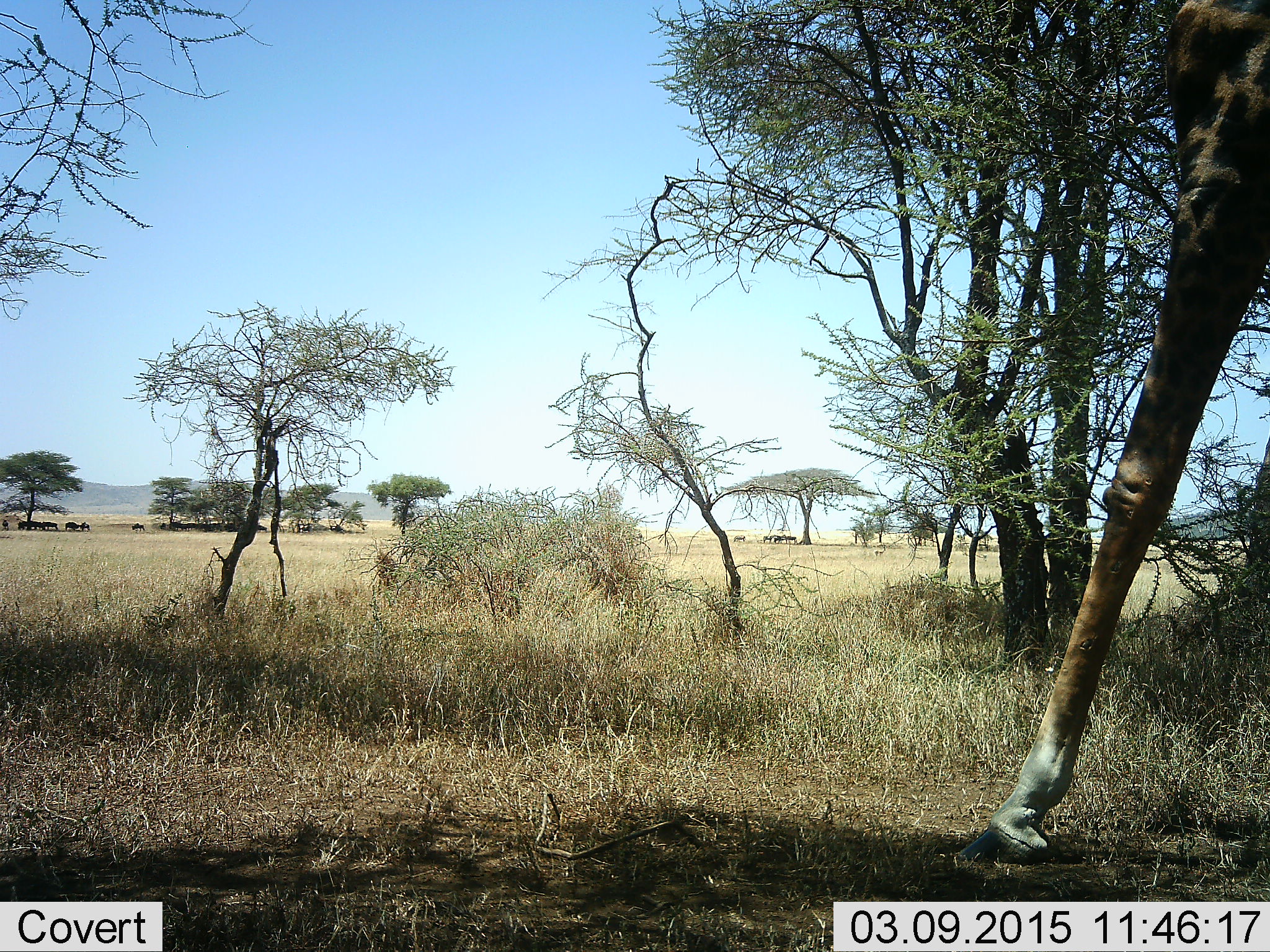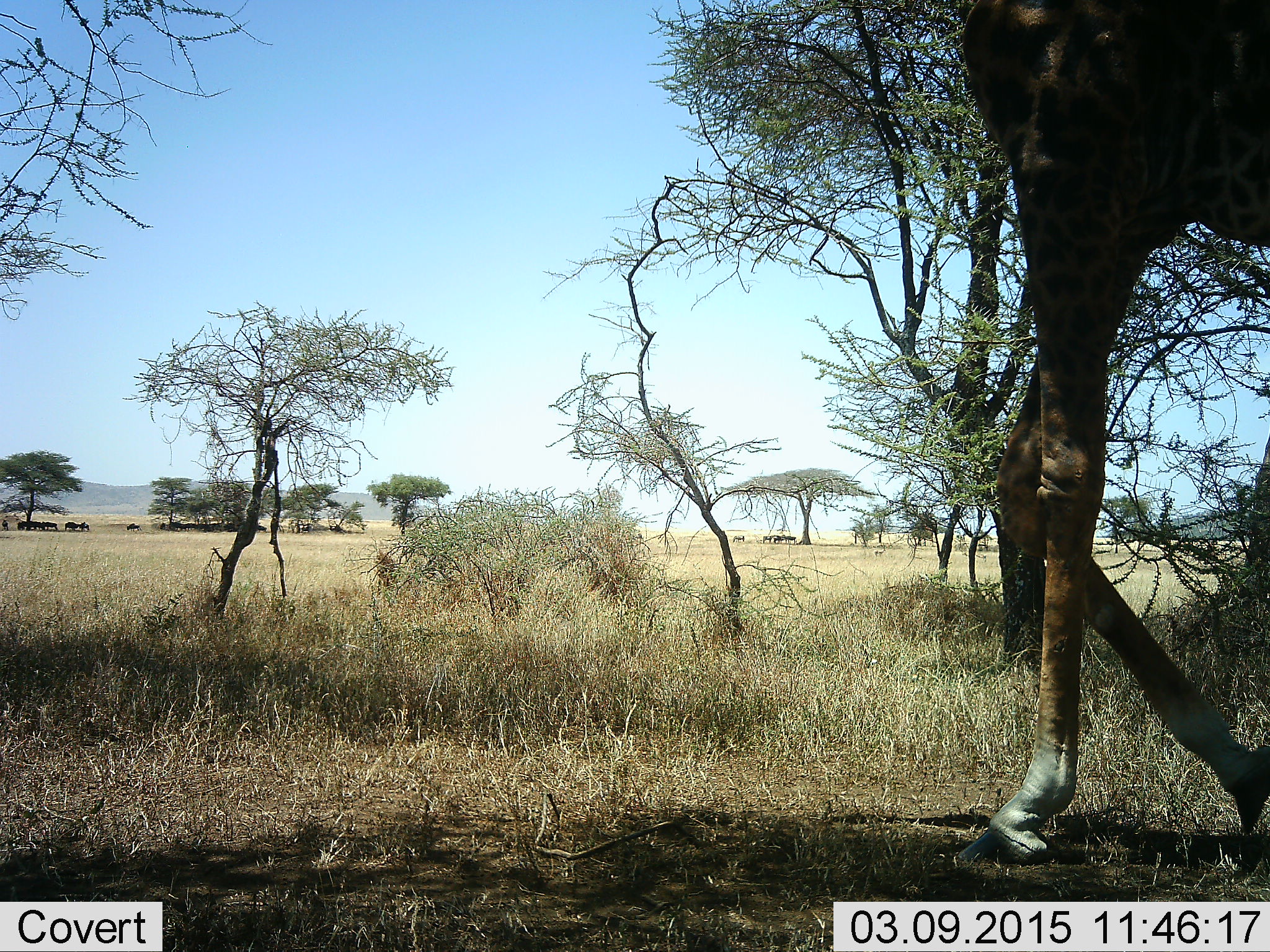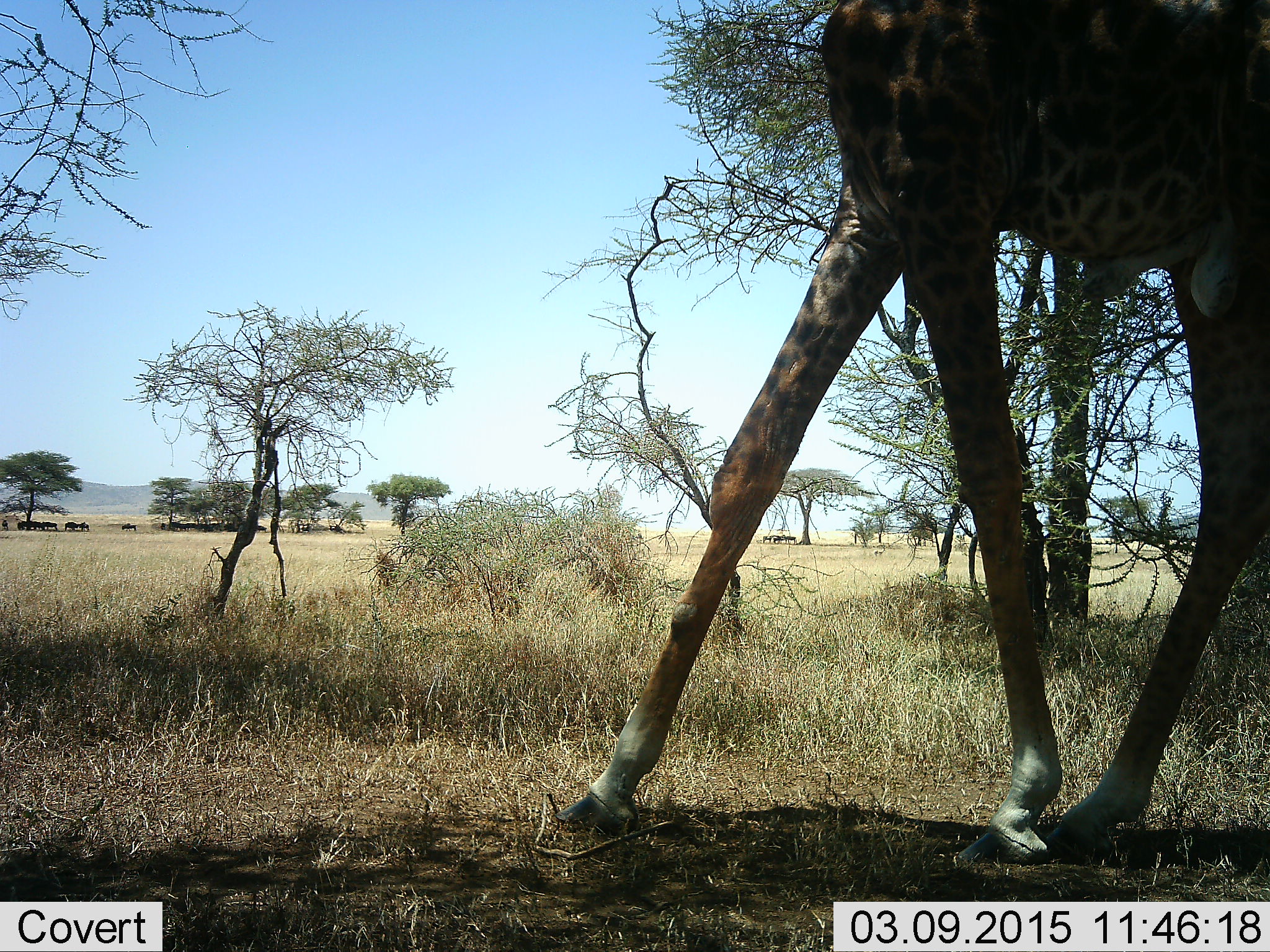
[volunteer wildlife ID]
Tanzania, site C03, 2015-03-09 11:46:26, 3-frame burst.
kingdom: Animalia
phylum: Chordata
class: Mammalia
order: Artiodactyla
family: Giraffidae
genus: Giraffa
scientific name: Giraffa camelopardalis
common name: giraffe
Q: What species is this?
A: Giraffe (Giraffa camelopardalis).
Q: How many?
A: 1.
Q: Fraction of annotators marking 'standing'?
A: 7%.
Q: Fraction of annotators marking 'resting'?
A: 0%.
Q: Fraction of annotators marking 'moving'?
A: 100%.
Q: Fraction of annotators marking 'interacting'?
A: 0%.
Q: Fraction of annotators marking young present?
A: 0%.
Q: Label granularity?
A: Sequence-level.